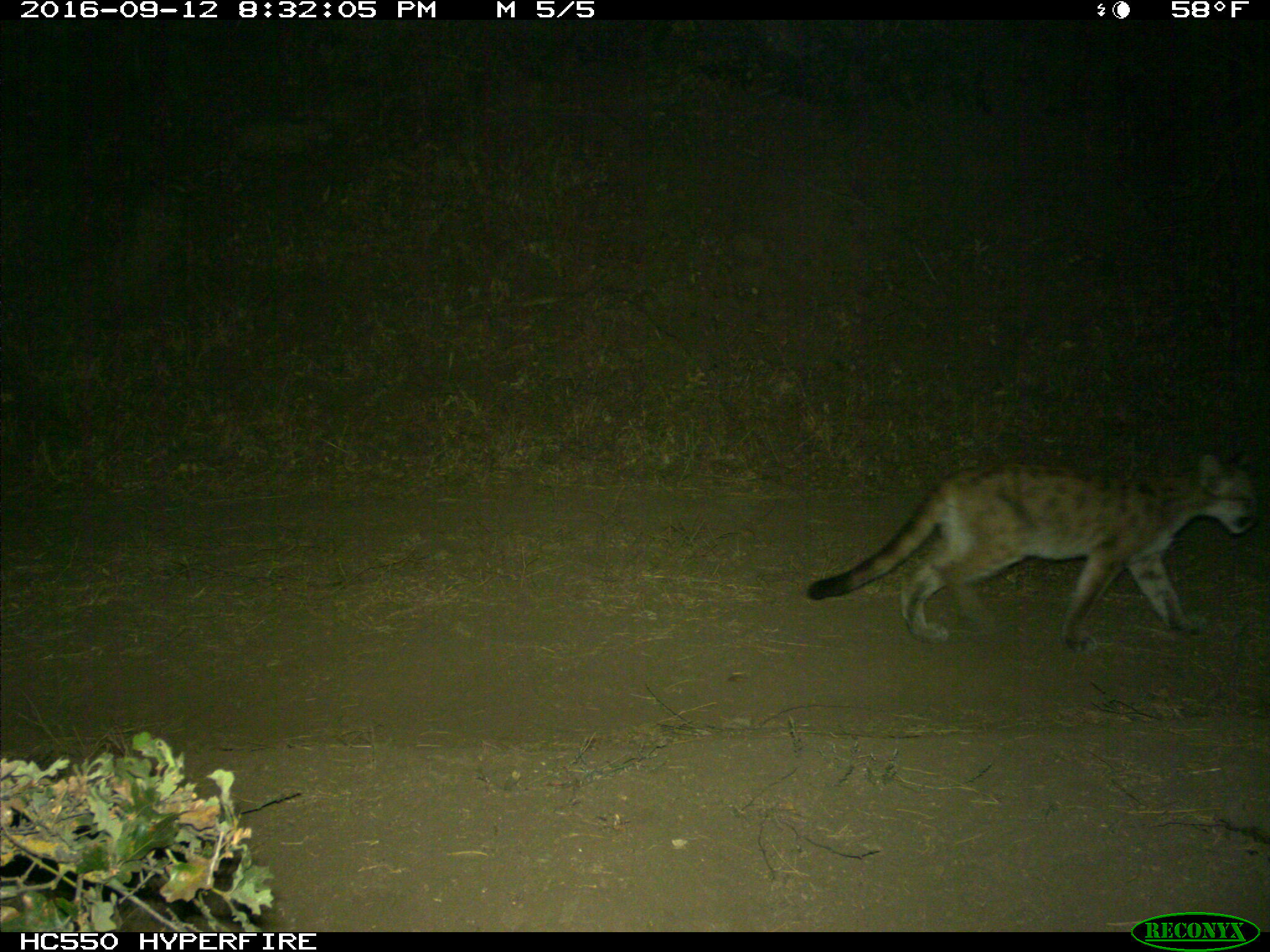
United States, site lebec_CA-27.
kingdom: Animalia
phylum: Chordata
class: Mammalia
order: Carnivora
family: Felidae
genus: Puma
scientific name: Puma concolor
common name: mountain lion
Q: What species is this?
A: Puma concolor (mountain lion).